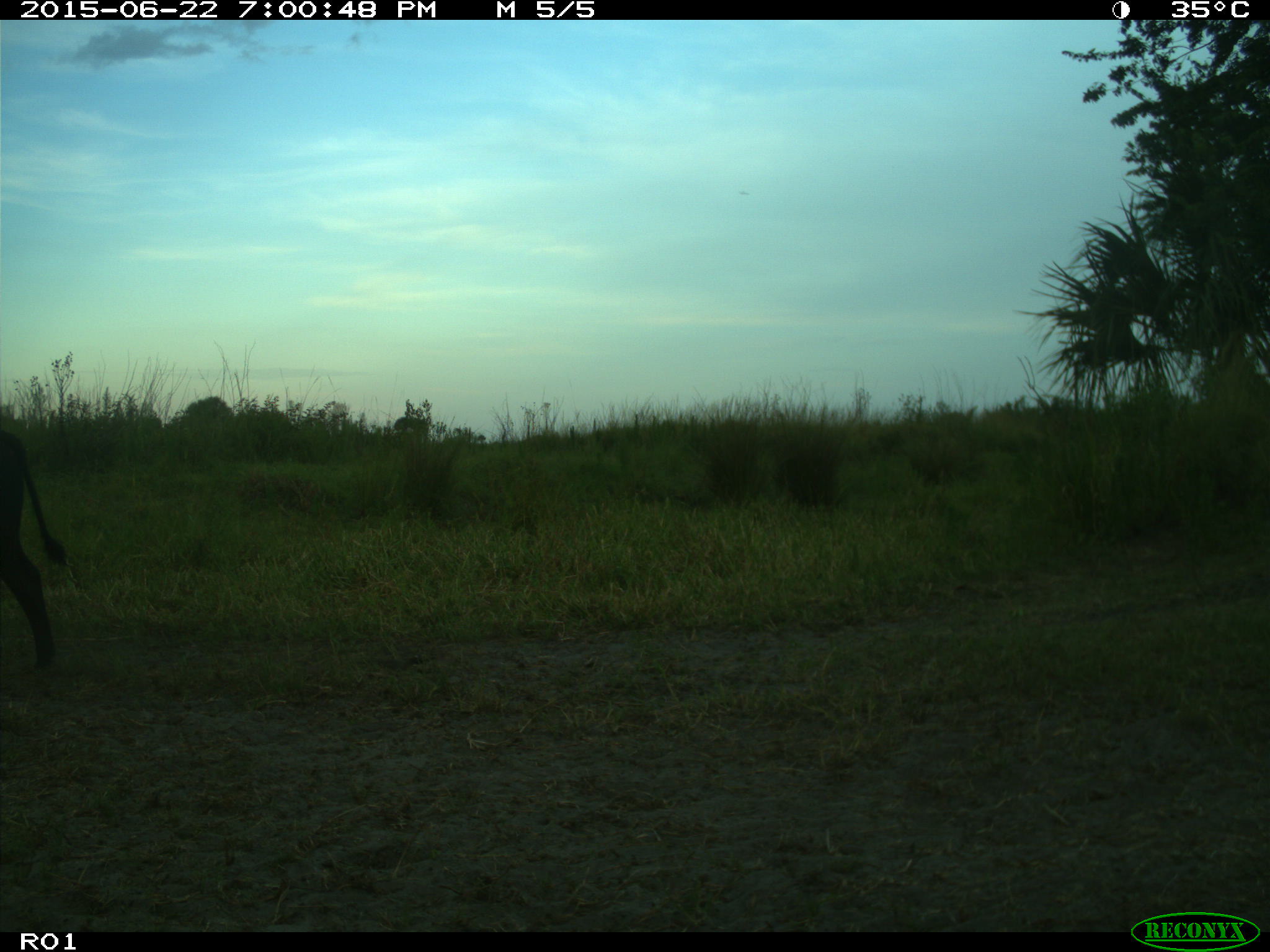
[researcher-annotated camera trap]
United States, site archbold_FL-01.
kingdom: Animalia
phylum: Chordata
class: Mammalia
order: Artiodactyla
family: Bovidae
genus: Bos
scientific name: Bos taurus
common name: domestic cow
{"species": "Bos taurus (domestic cow)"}